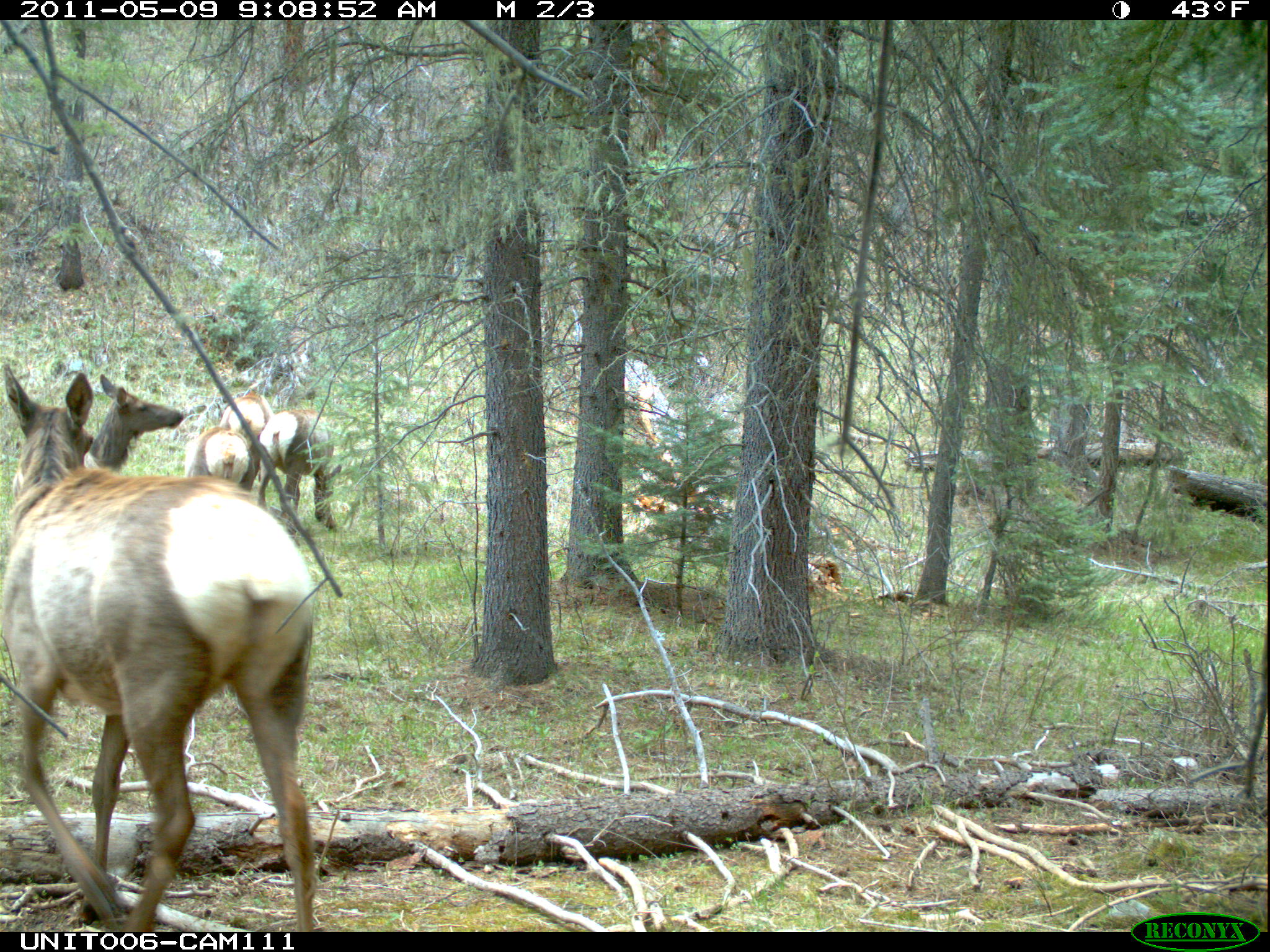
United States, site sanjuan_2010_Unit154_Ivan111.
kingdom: Animalia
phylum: Chordata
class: Mammalia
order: Artiodactyla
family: Cervidae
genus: Cervus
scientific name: Cervus elaphus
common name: red deer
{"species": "Cervus elaphus (red deer)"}